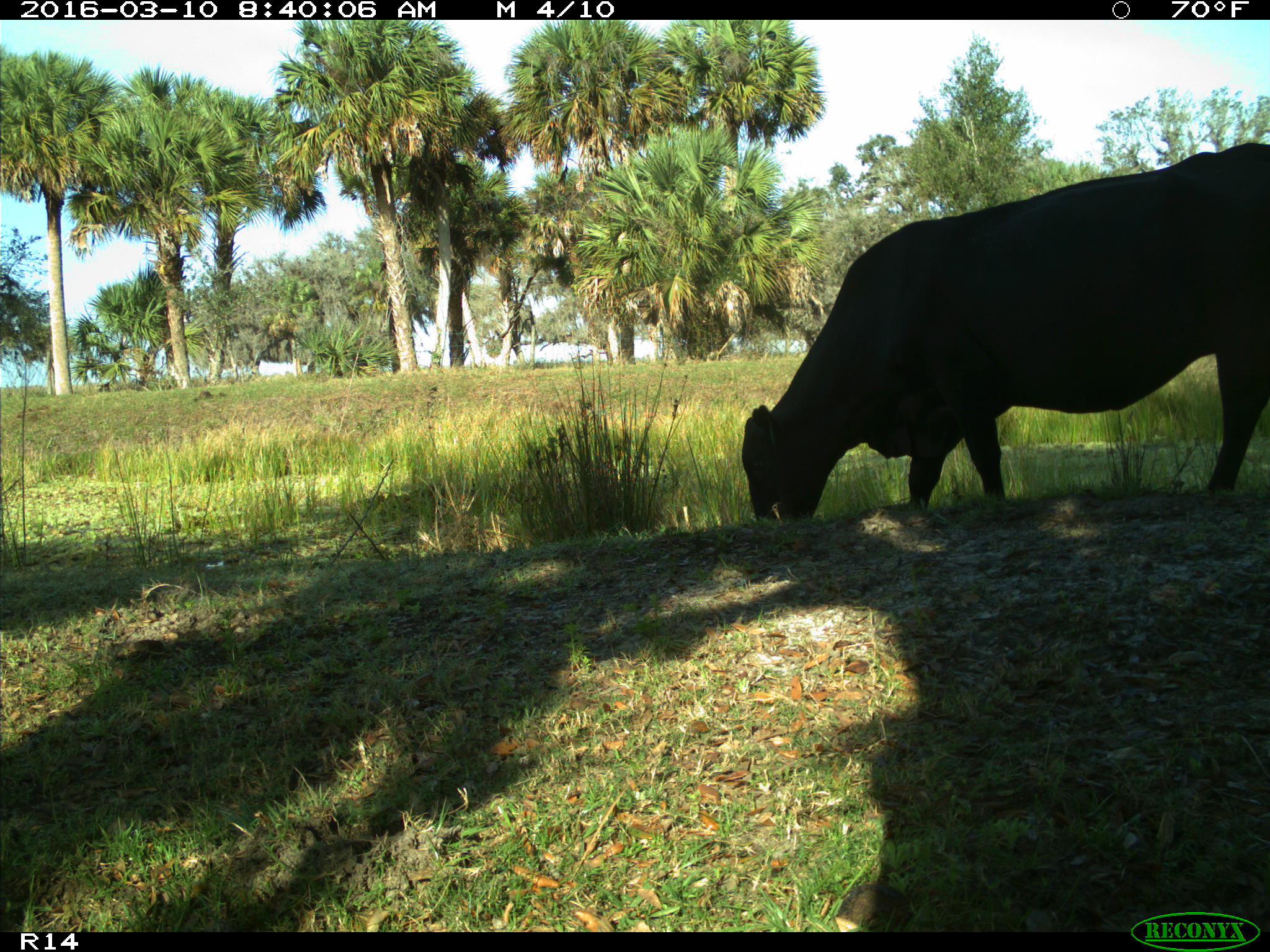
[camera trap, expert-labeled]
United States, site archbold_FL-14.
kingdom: Animalia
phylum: Chordata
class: Mammalia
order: Artiodactyla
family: Bovidae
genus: Bos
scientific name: Bos taurus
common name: domestic cow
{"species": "Bos taurus (domestic cow)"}